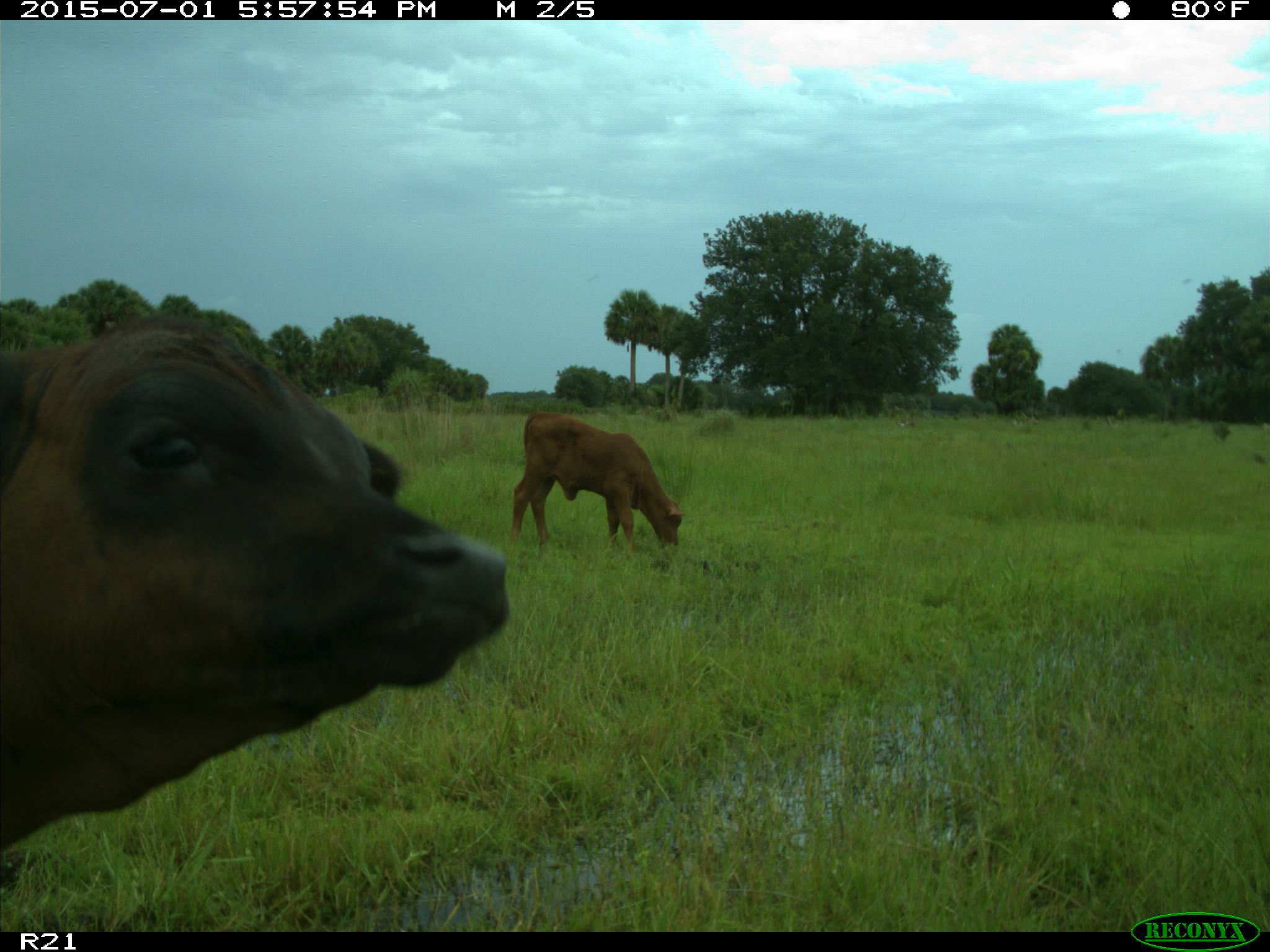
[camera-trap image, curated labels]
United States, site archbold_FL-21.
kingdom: Animalia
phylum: Chordata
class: Mammalia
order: Artiodactyla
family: Bovidae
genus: Bos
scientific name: Bos taurus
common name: domestic cow